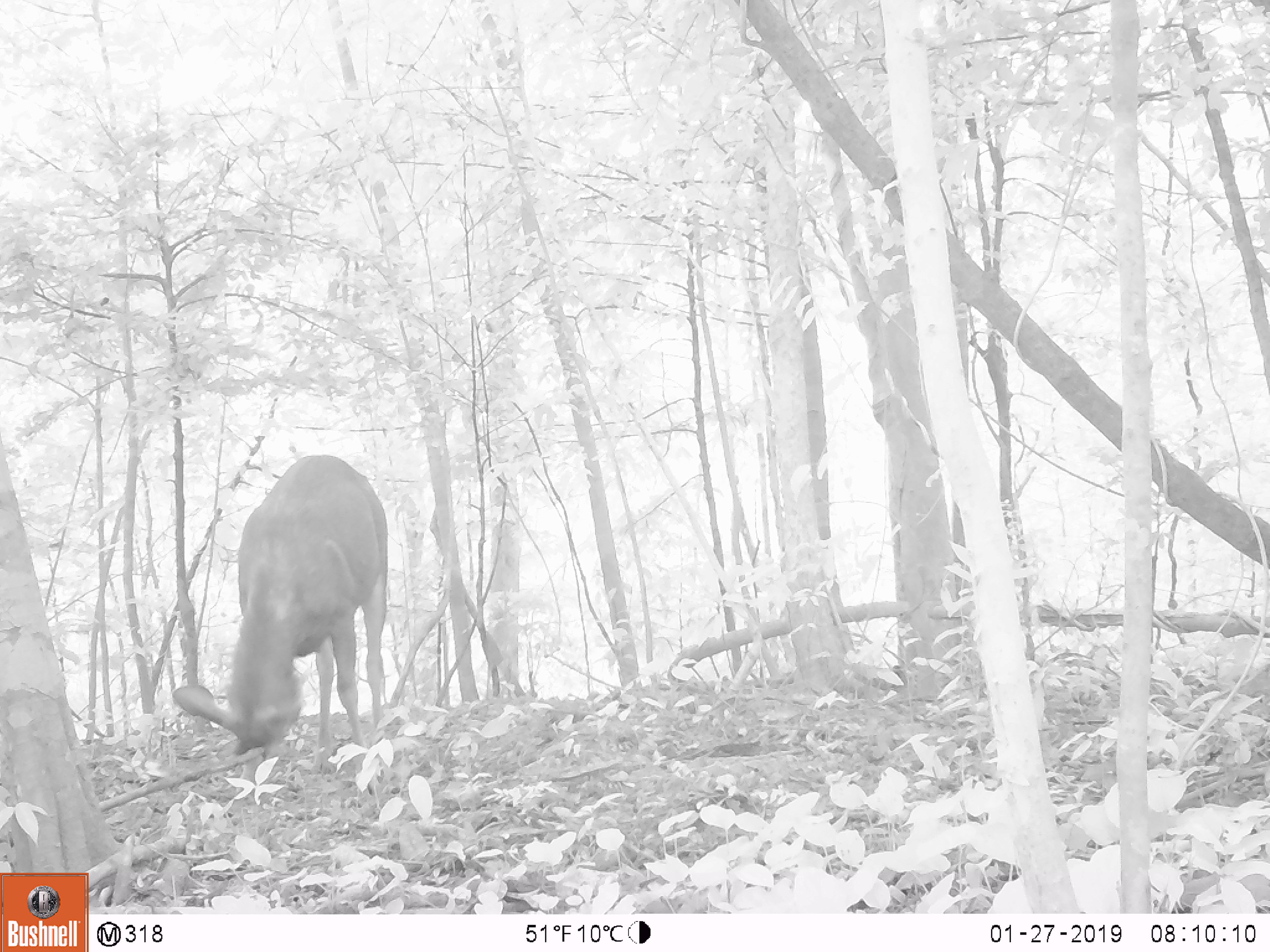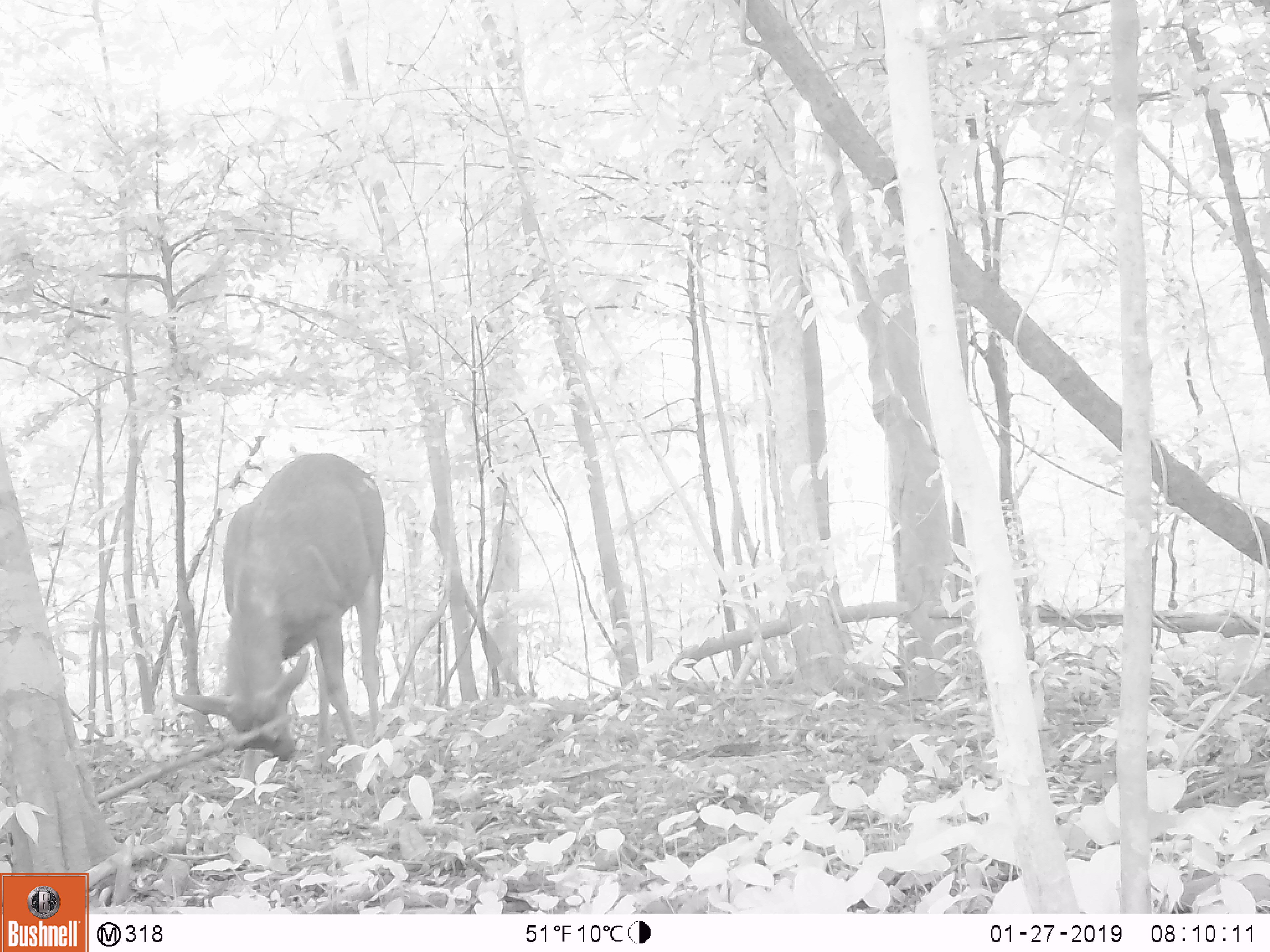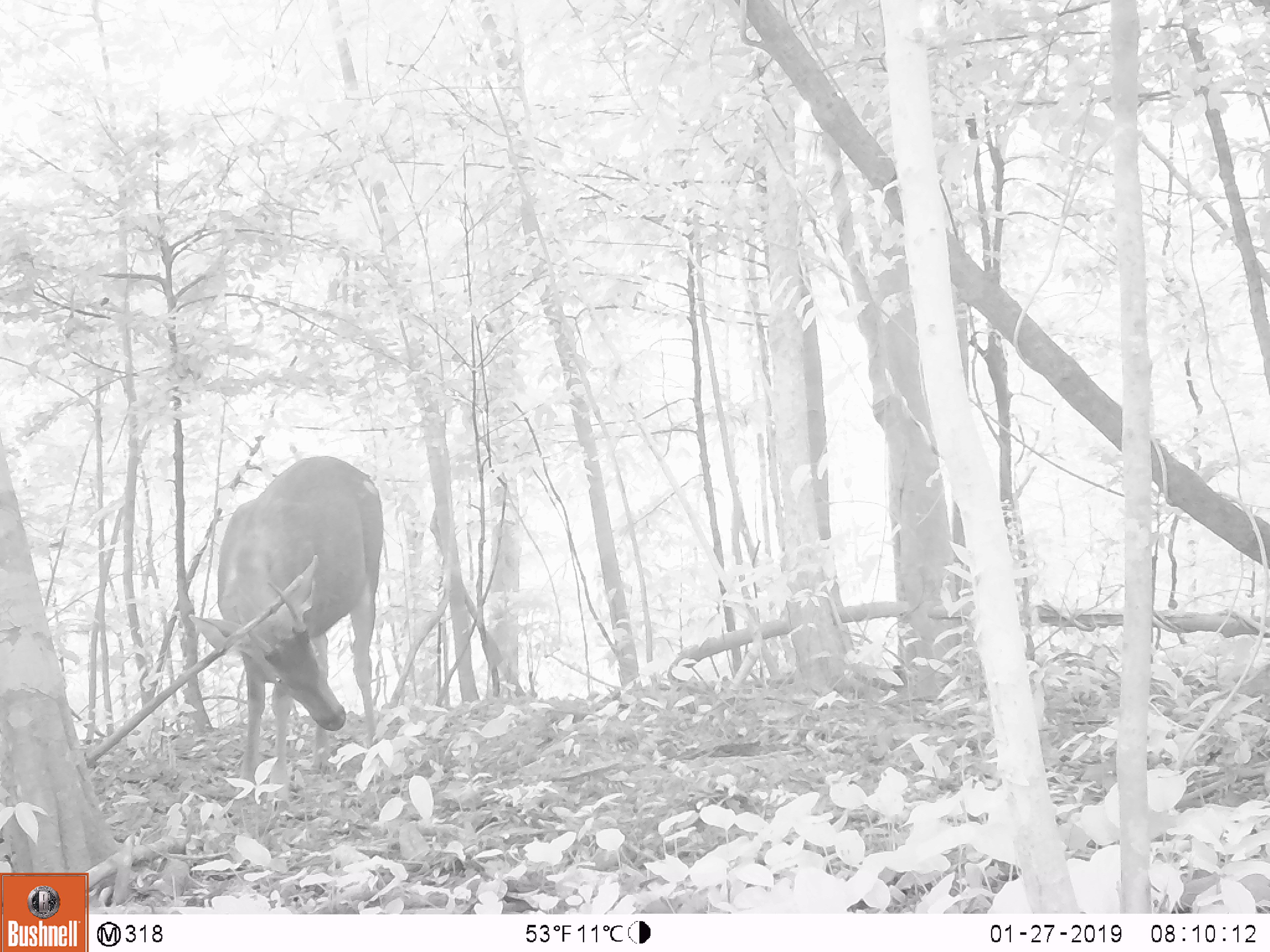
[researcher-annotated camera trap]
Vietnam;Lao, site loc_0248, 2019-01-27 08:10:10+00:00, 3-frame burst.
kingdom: Animalia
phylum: Chordata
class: Mammalia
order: Artiodactyla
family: Cervidae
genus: Rusa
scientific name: Rusa unicolor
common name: sambar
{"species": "sambar (Rusa unicolor)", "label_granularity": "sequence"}